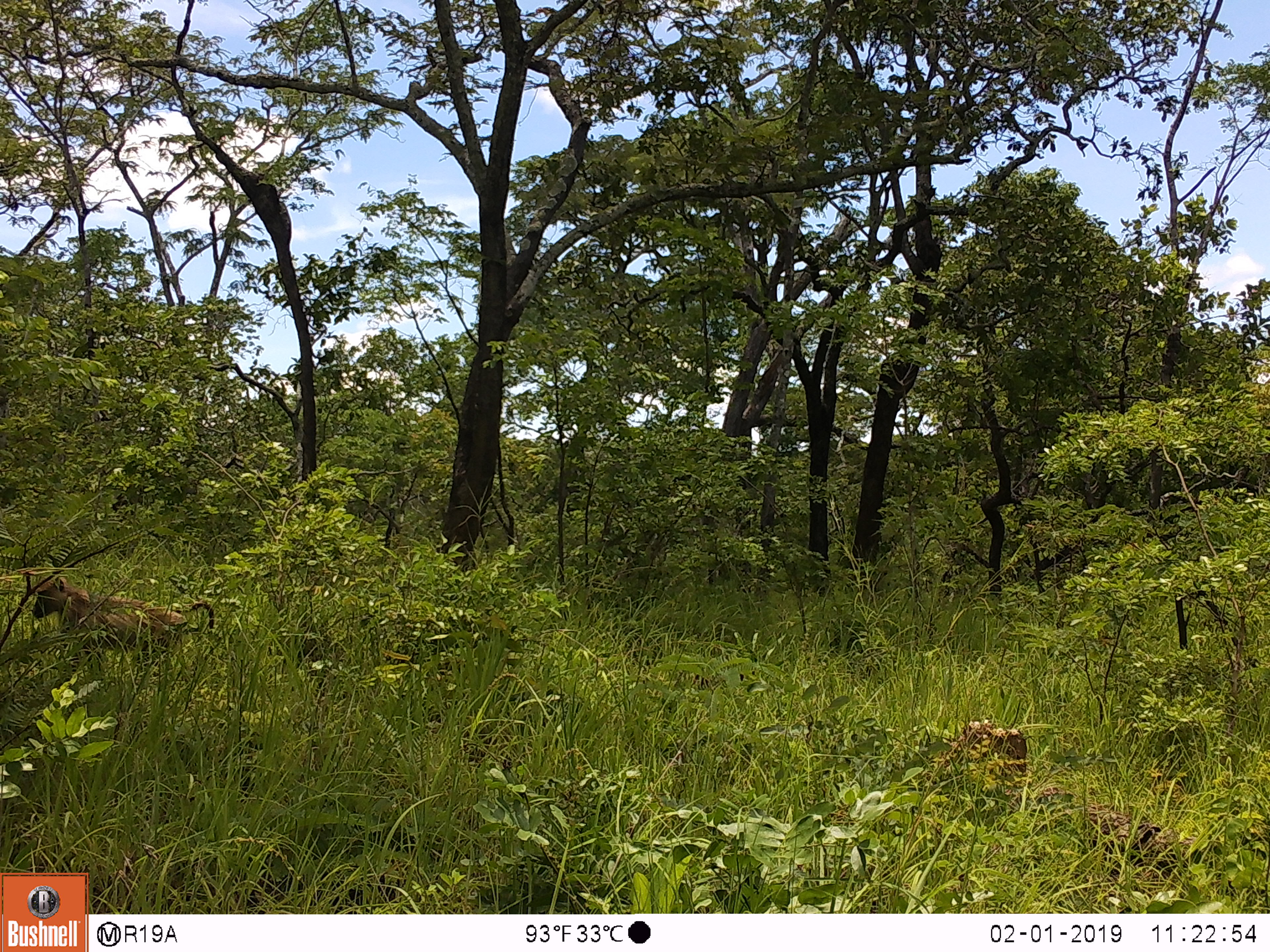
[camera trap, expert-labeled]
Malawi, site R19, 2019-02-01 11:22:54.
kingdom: Animalia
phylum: Chordata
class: Mammalia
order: Primates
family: Cercopithecidae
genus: Papio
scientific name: Papio cynocephalus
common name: yellow baboon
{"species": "yellow baboon (Papio cynocephalus)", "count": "1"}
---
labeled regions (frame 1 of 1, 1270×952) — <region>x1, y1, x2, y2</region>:
yellow baboon: <region>0, 556, 231, 667</region>